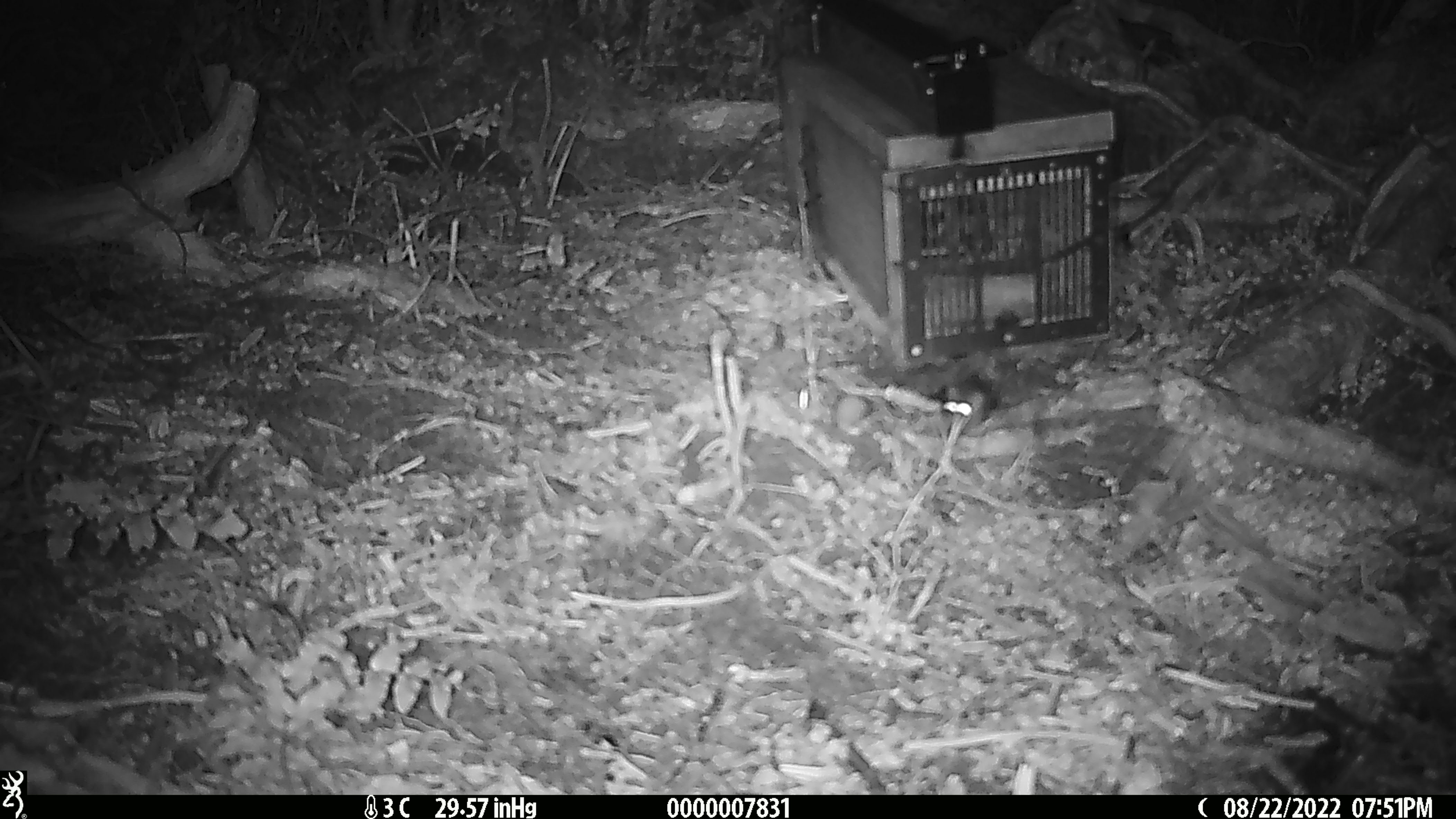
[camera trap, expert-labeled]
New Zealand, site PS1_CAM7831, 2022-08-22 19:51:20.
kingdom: Animalia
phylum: Chordata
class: Mammalia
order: Rodentia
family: Muridae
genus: Mus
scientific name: Mus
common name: mouse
Mouse (Mus).